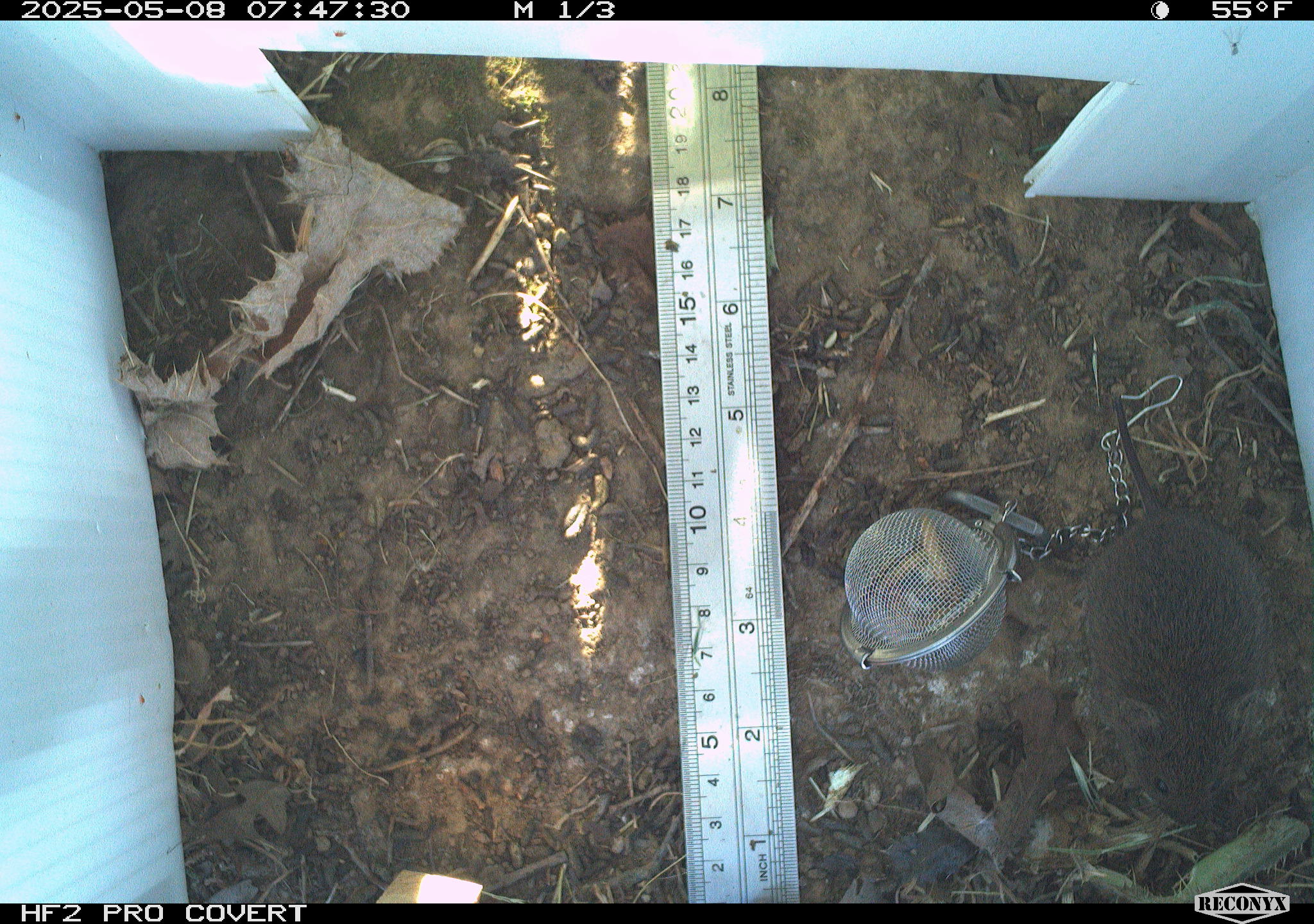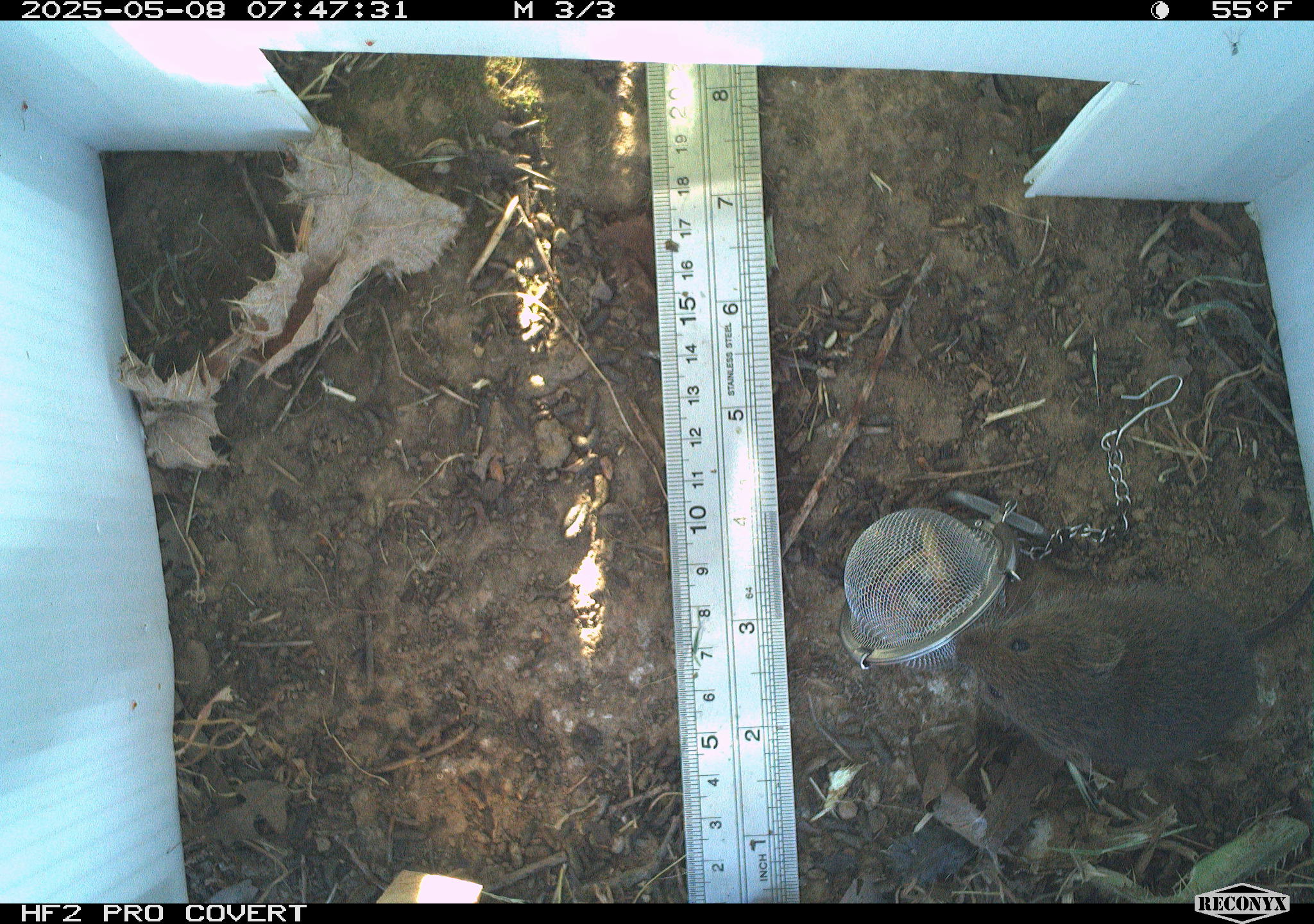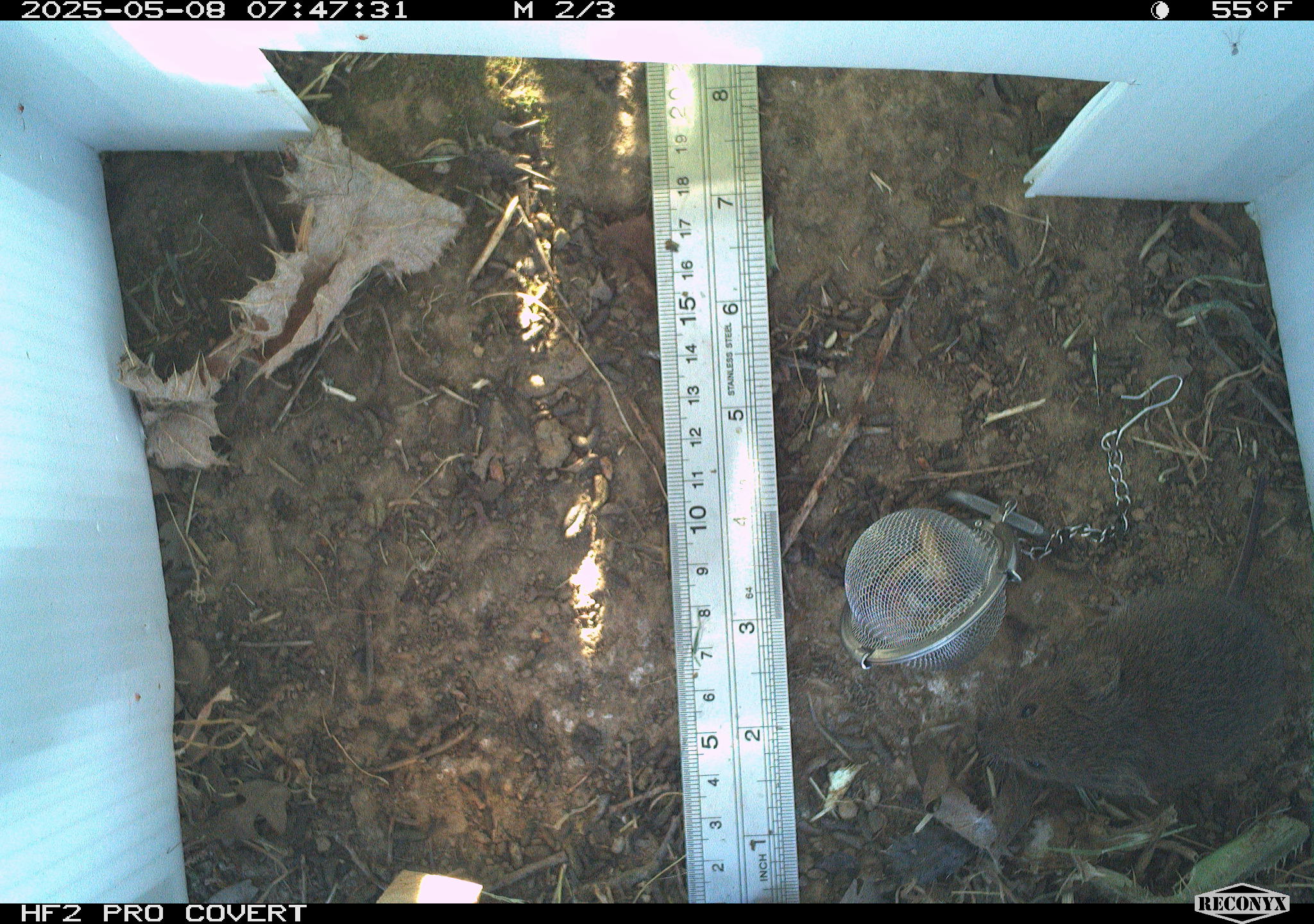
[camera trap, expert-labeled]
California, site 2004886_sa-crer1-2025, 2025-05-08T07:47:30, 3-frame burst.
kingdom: Animalia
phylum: Chordata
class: Mammalia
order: Rodentia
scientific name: Rodentia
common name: rodent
Rodent (Rodentia).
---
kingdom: Animalia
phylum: Chordata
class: Mammalia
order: Rodentia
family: Cricetidae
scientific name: Arvicolinae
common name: voles, lemmings, and muskrats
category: arvicolinae subfamily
Arvicolinae subfamily (voles, lemmings, and muskrats) (Arvicolinae).